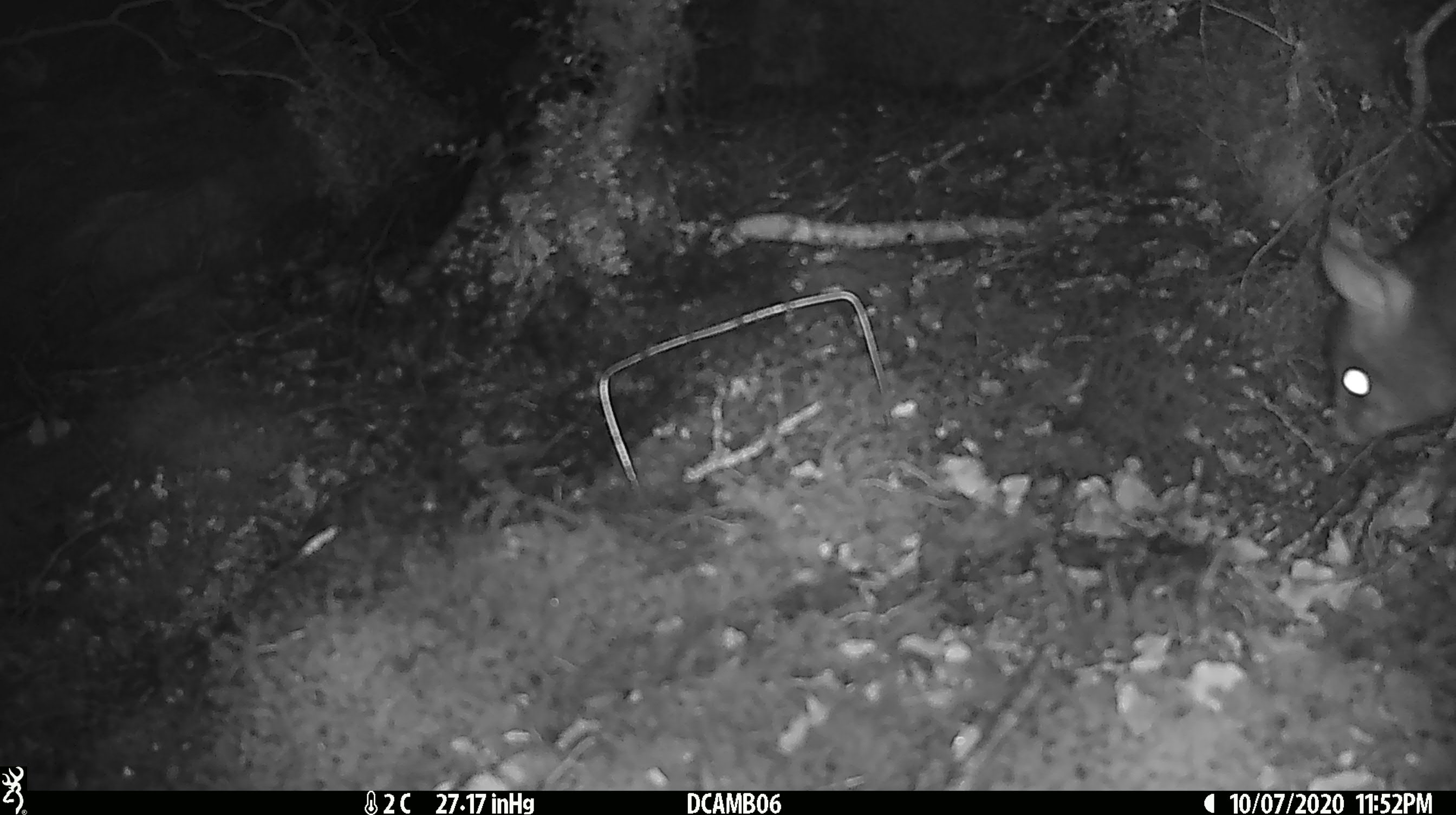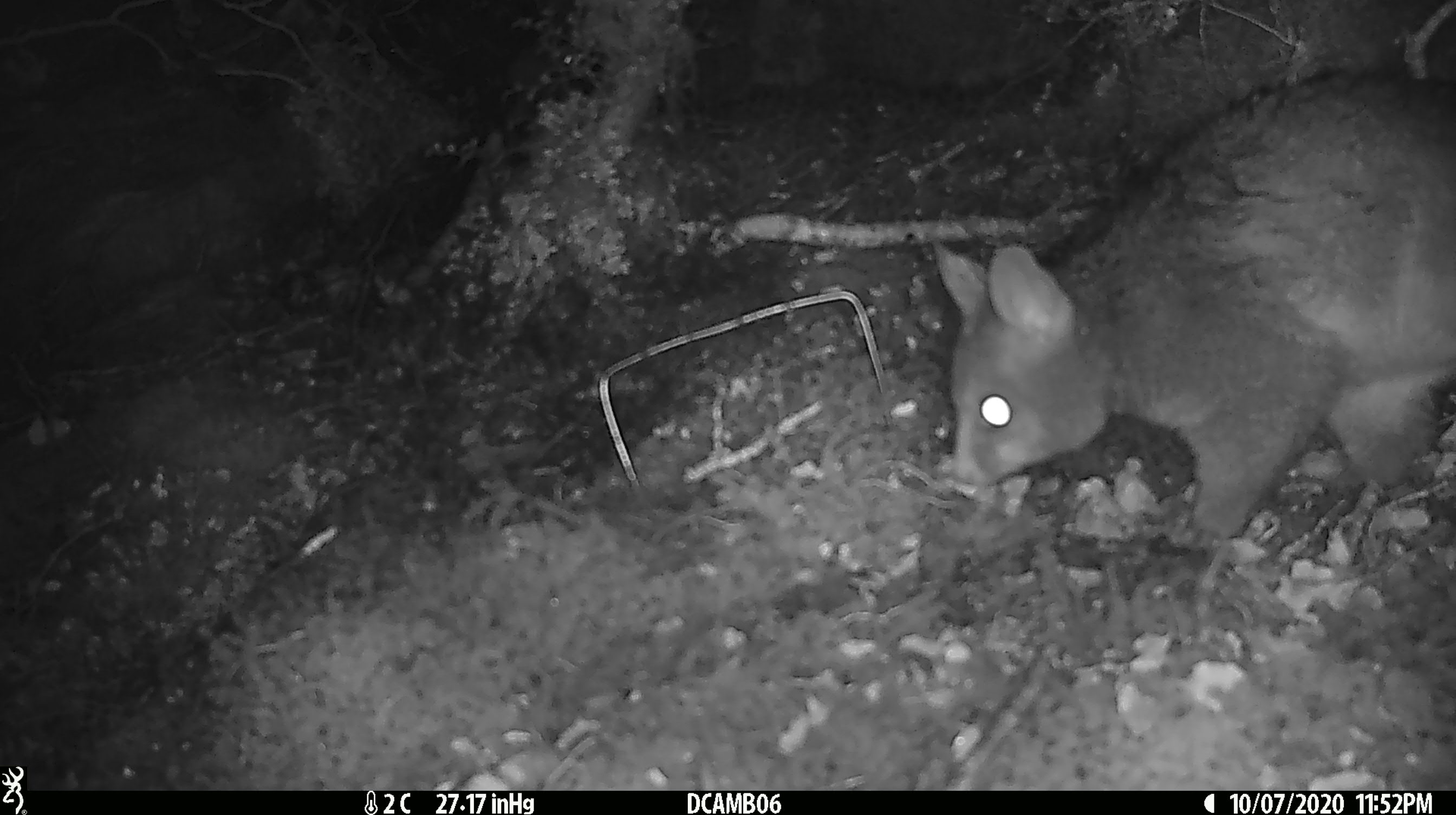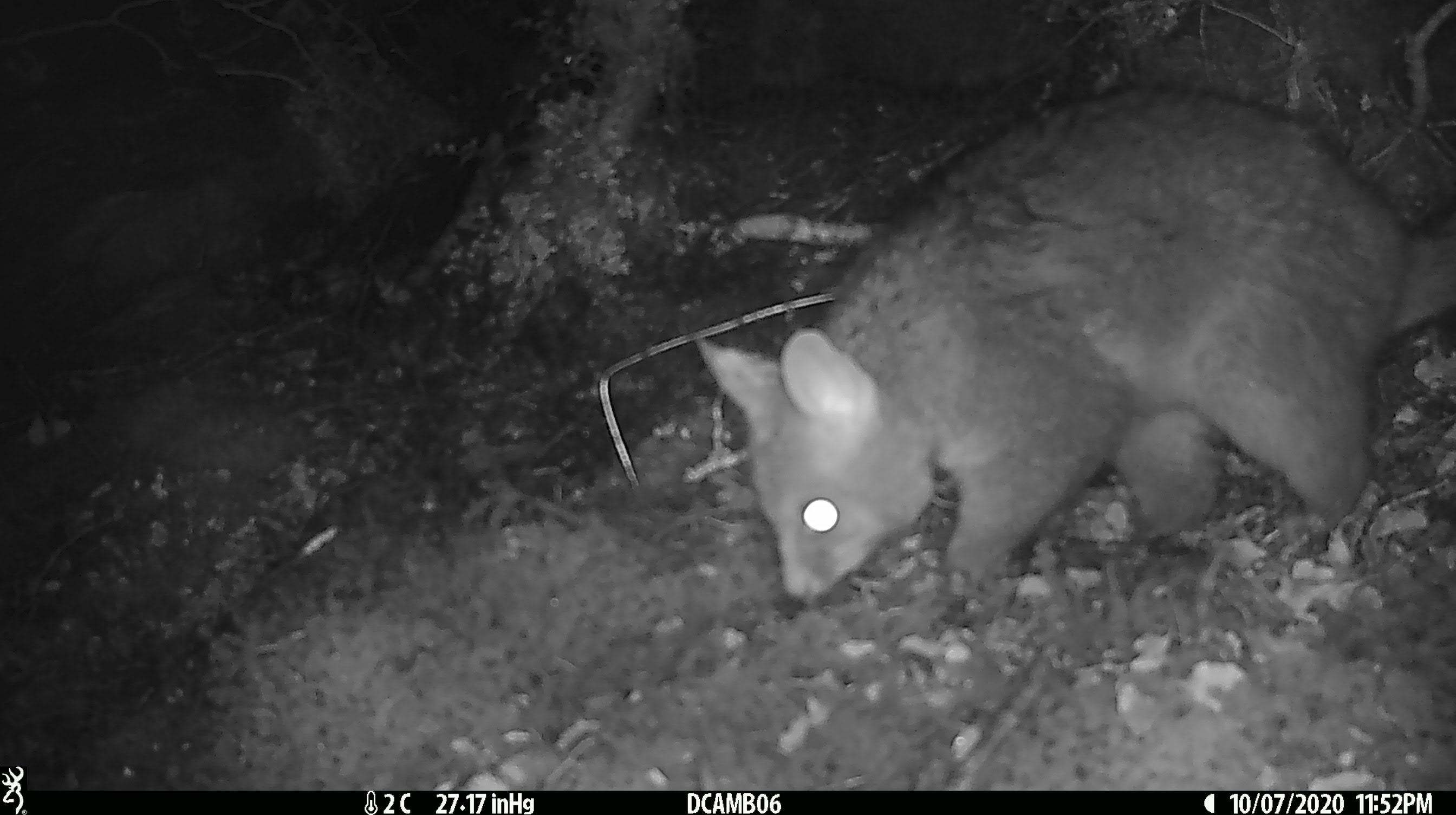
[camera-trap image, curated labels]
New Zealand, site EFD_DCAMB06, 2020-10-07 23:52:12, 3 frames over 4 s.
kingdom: Animalia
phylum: Chordata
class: Mammalia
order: Diprotodontia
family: Phalangeridae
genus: Trichosurus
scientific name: Trichosurus vulpecula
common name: common brushtail possum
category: possum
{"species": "possum (common brushtail possum) (Trichosurus vulpecula)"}